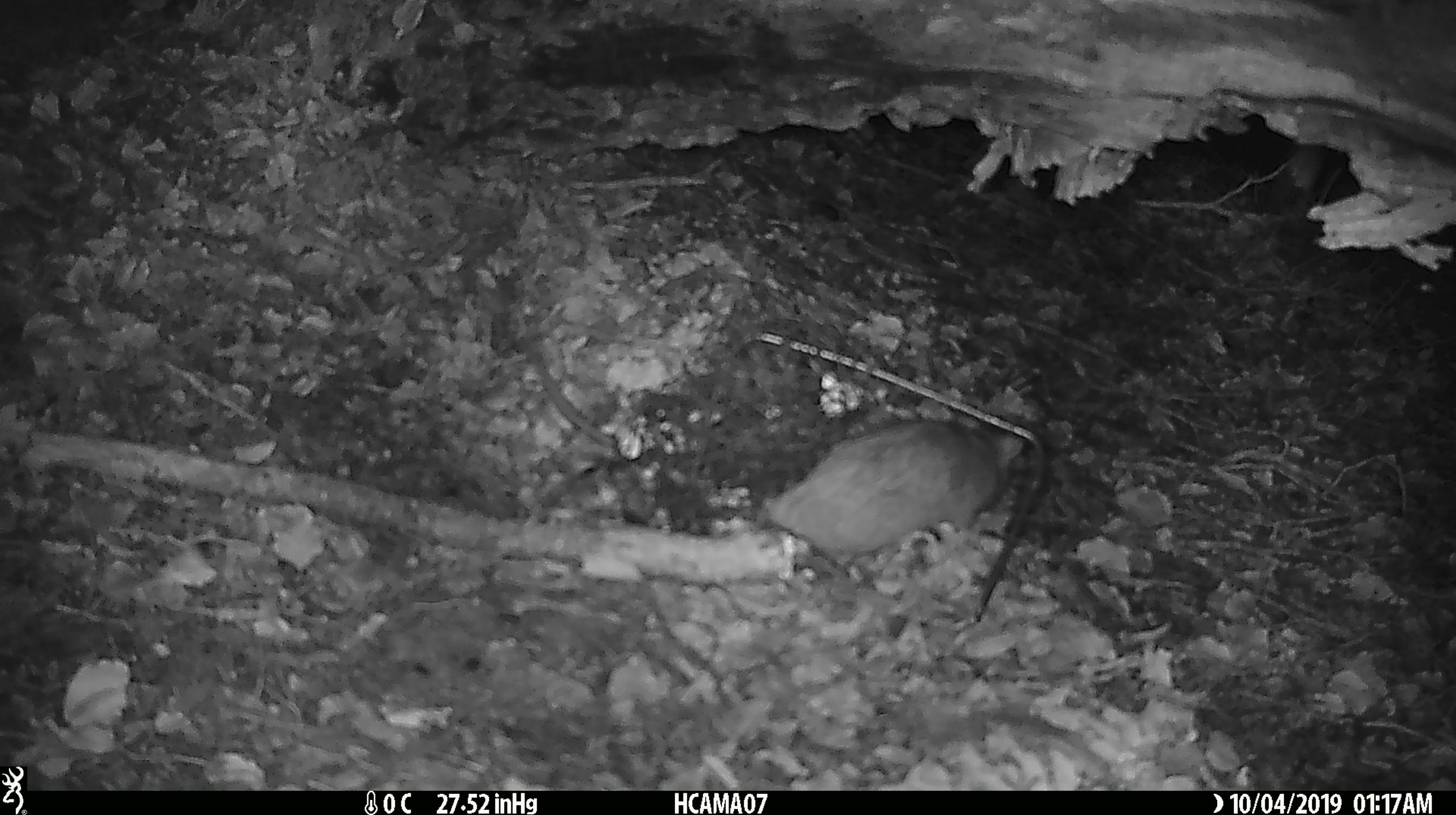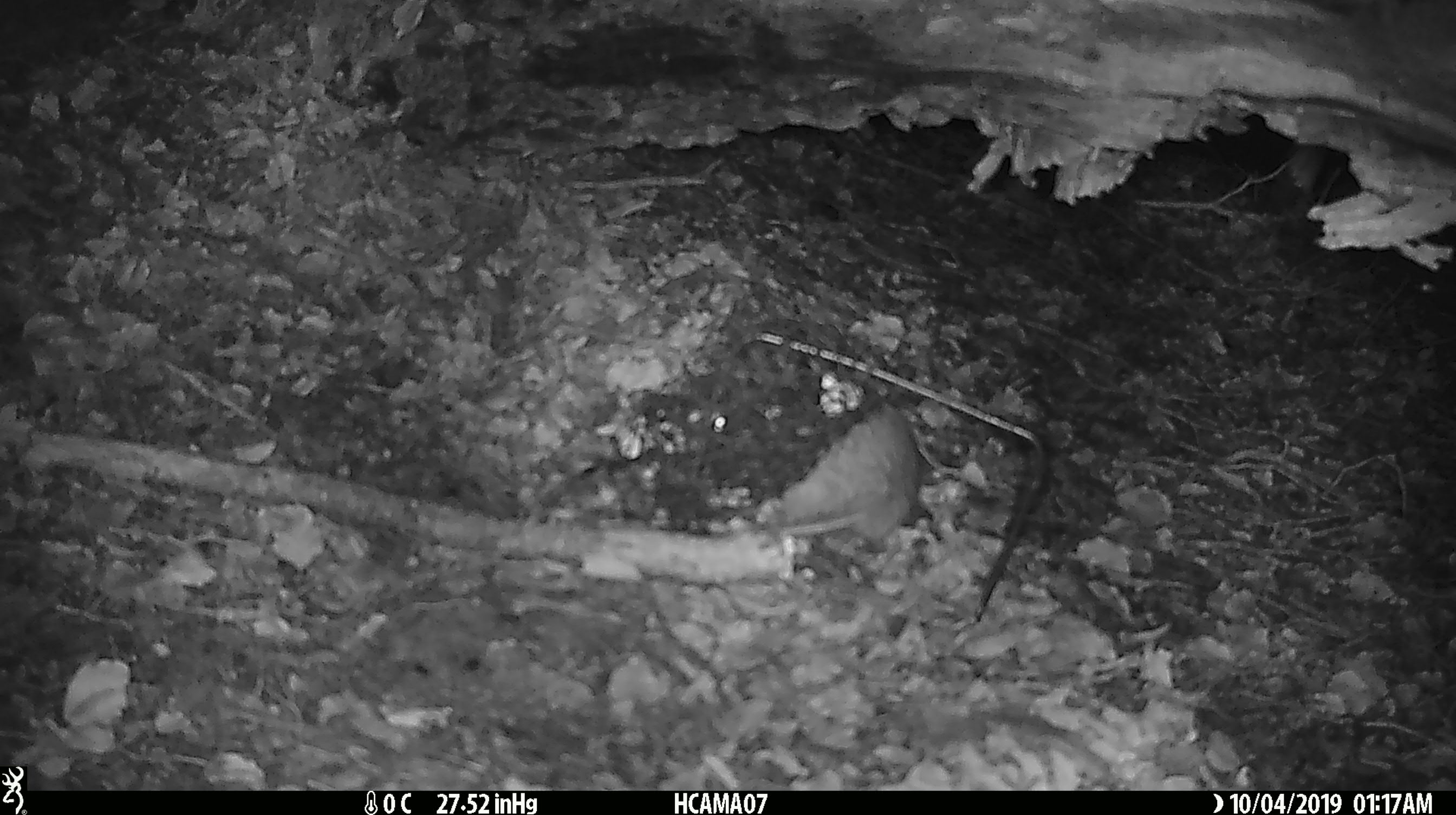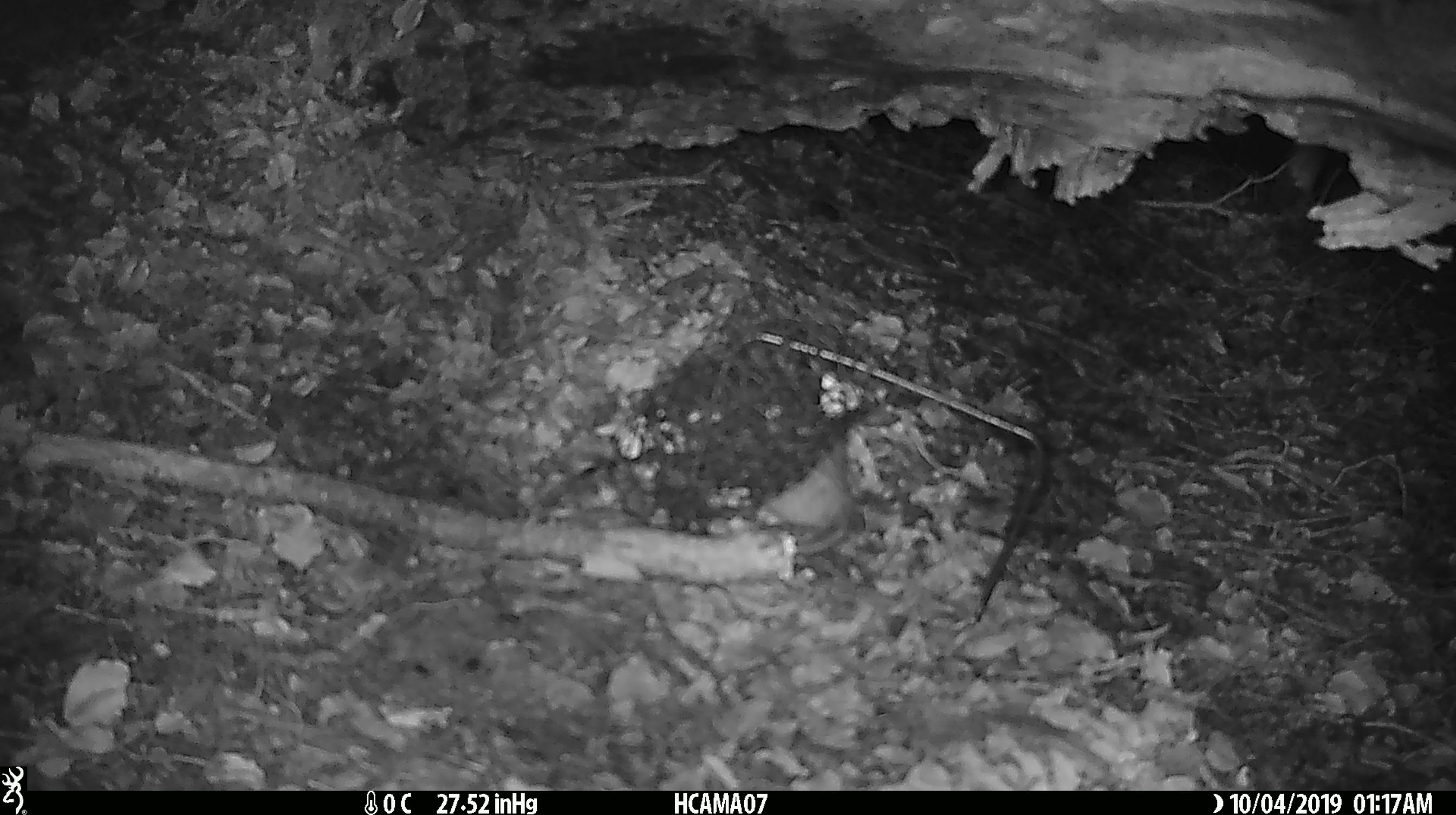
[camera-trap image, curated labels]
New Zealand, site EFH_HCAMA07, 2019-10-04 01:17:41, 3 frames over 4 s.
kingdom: Animalia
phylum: Chordata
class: Mammalia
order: Rodentia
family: Muridae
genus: Rattus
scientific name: Rattus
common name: rat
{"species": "rat (Rattus)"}